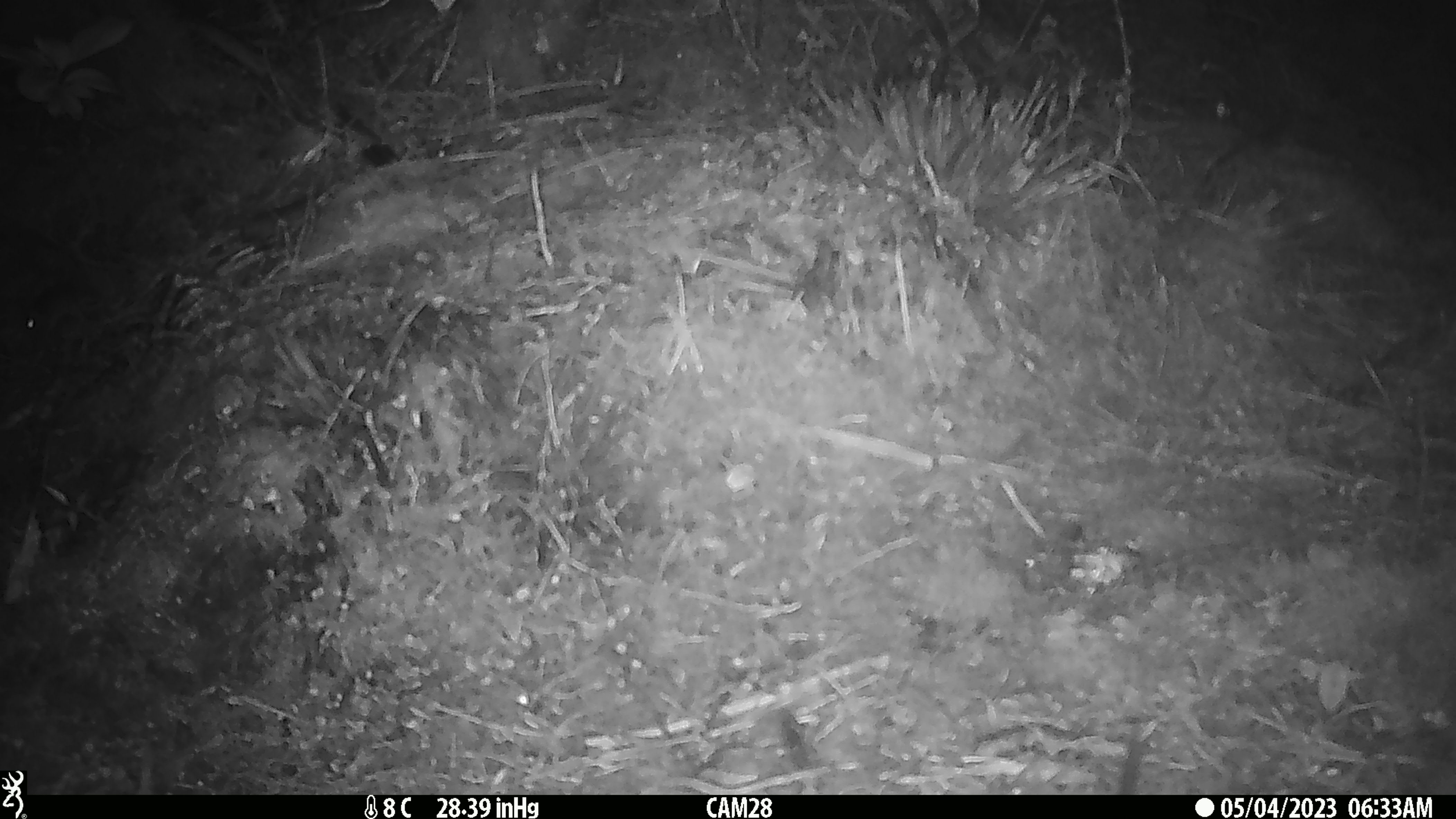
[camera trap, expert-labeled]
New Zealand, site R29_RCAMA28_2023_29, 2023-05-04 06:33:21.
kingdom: Animalia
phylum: Chordata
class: Mammalia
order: Rodentia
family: Muridae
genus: Mus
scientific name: Mus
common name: mouse